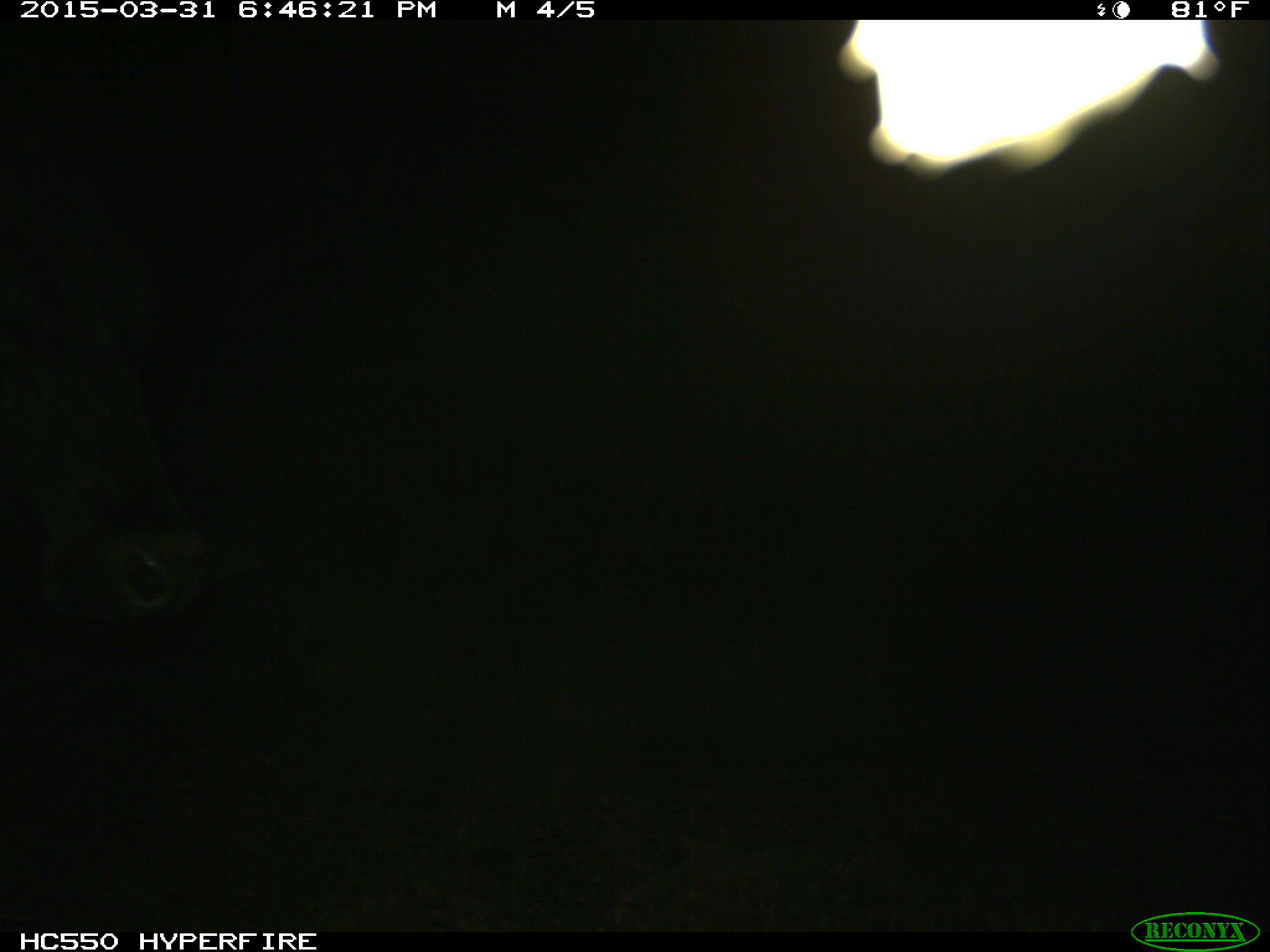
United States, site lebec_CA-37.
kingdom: Animalia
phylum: Chordata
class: Mammalia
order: Artiodactyla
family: Bovidae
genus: Bos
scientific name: Bos taurus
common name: domestic cow